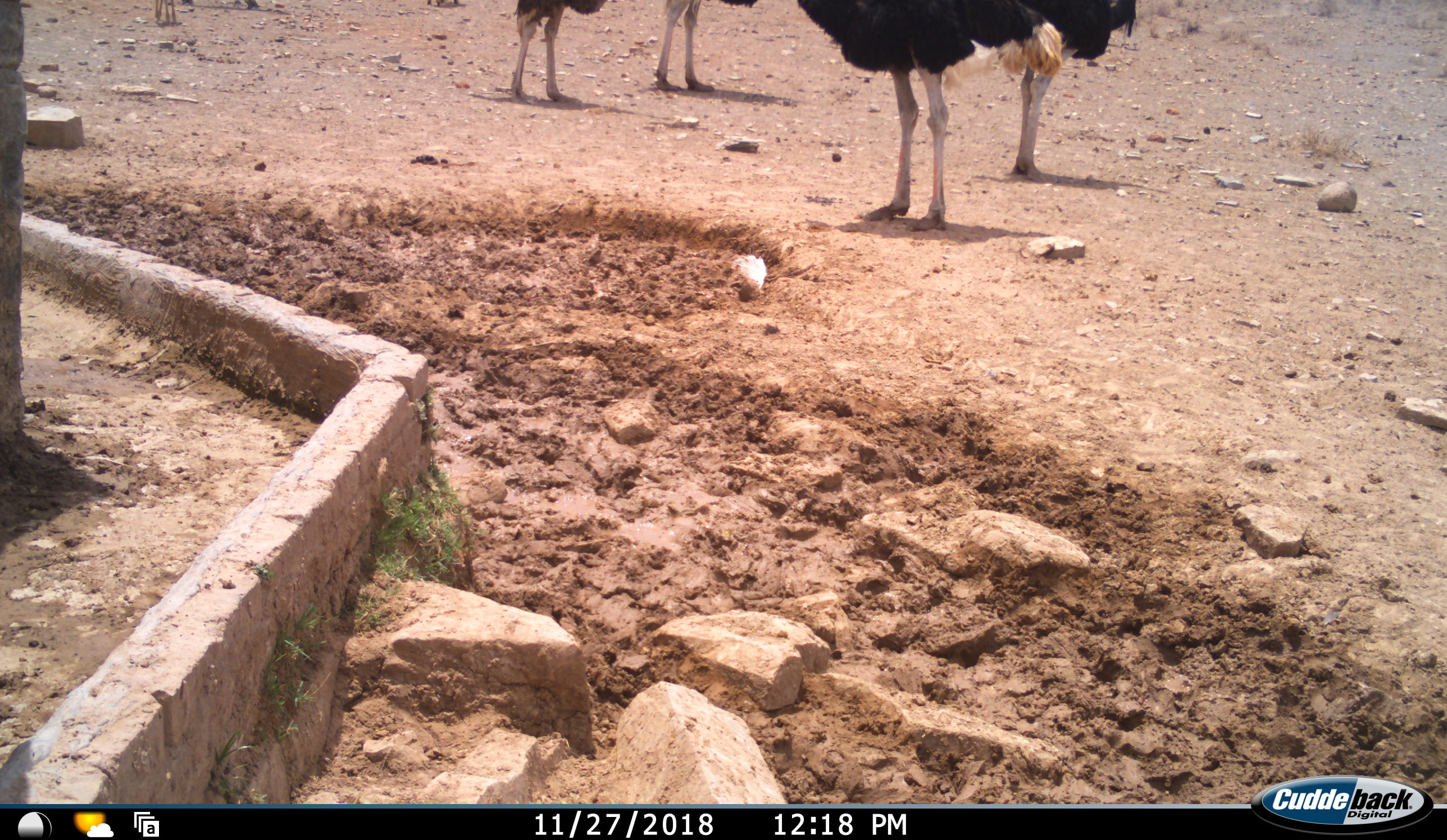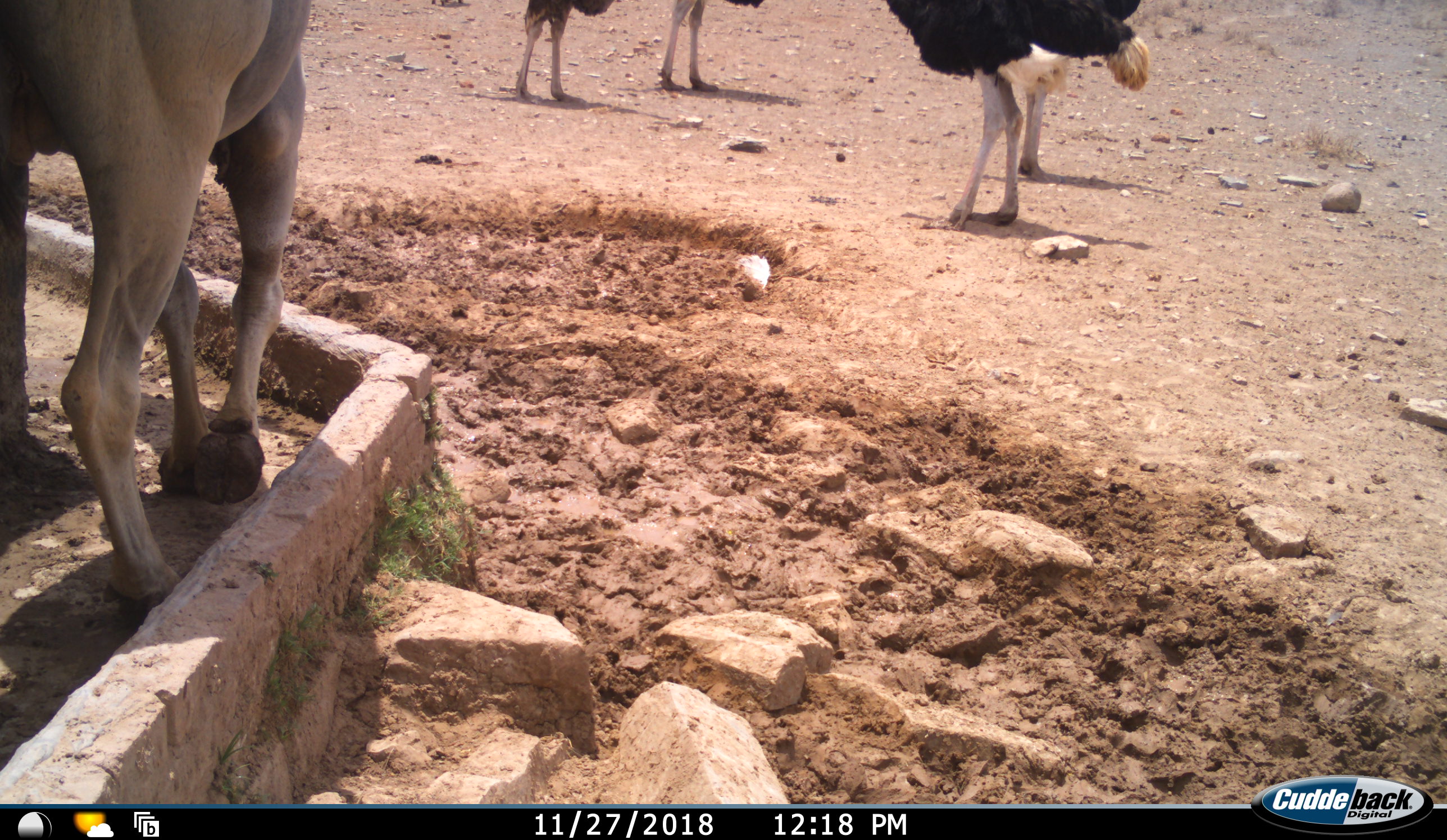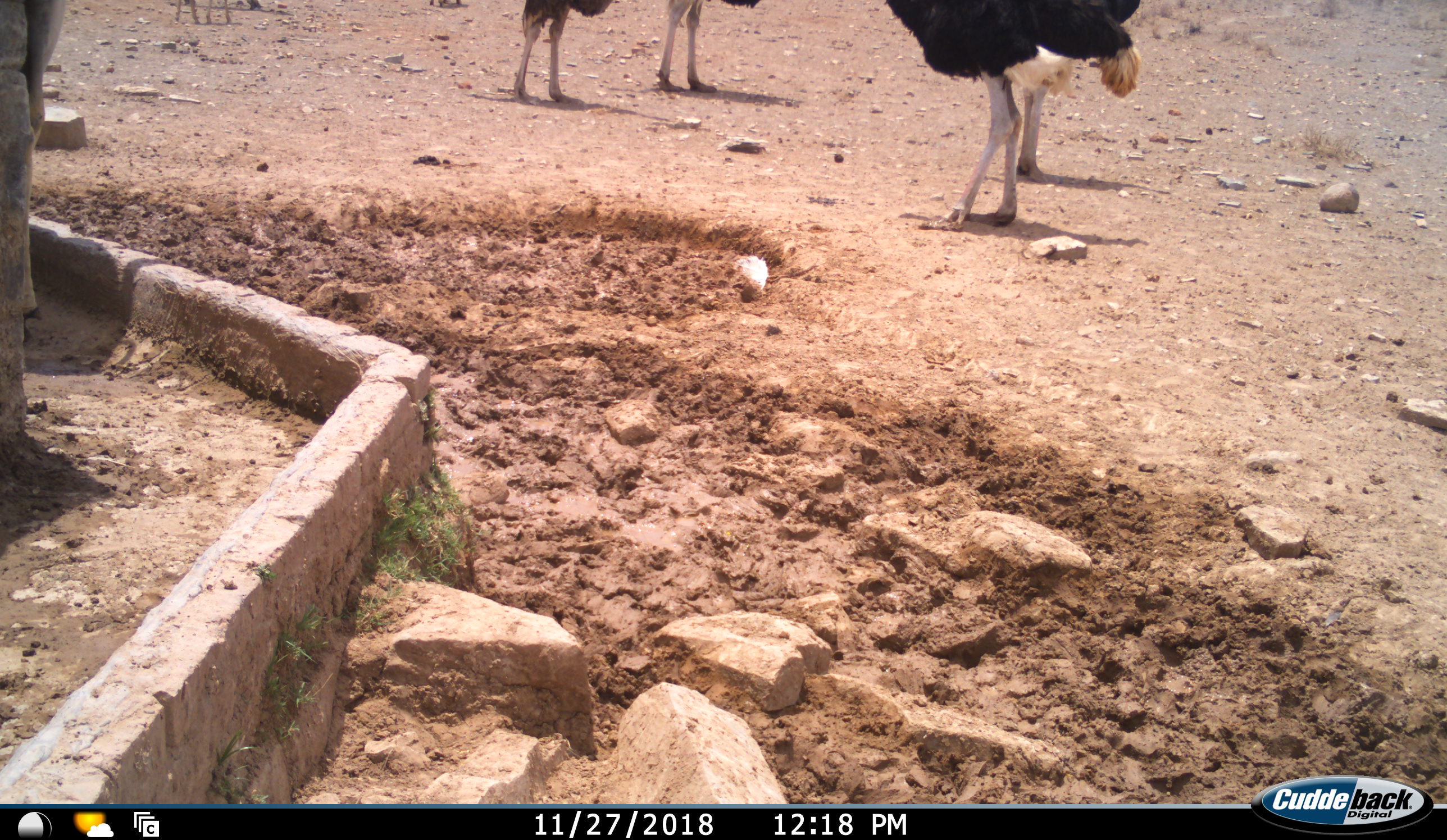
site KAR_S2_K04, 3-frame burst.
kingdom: Animalia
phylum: Chordata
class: Mammalia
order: Artiodactyla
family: Bovidae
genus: Tragelaphus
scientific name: Tragelaphus oryx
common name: eland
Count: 1.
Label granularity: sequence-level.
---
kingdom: Animalia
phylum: Chordata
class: Aves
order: Struthioniformes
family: Struthionidae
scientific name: Struthionidae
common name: ostrich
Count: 4.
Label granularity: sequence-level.